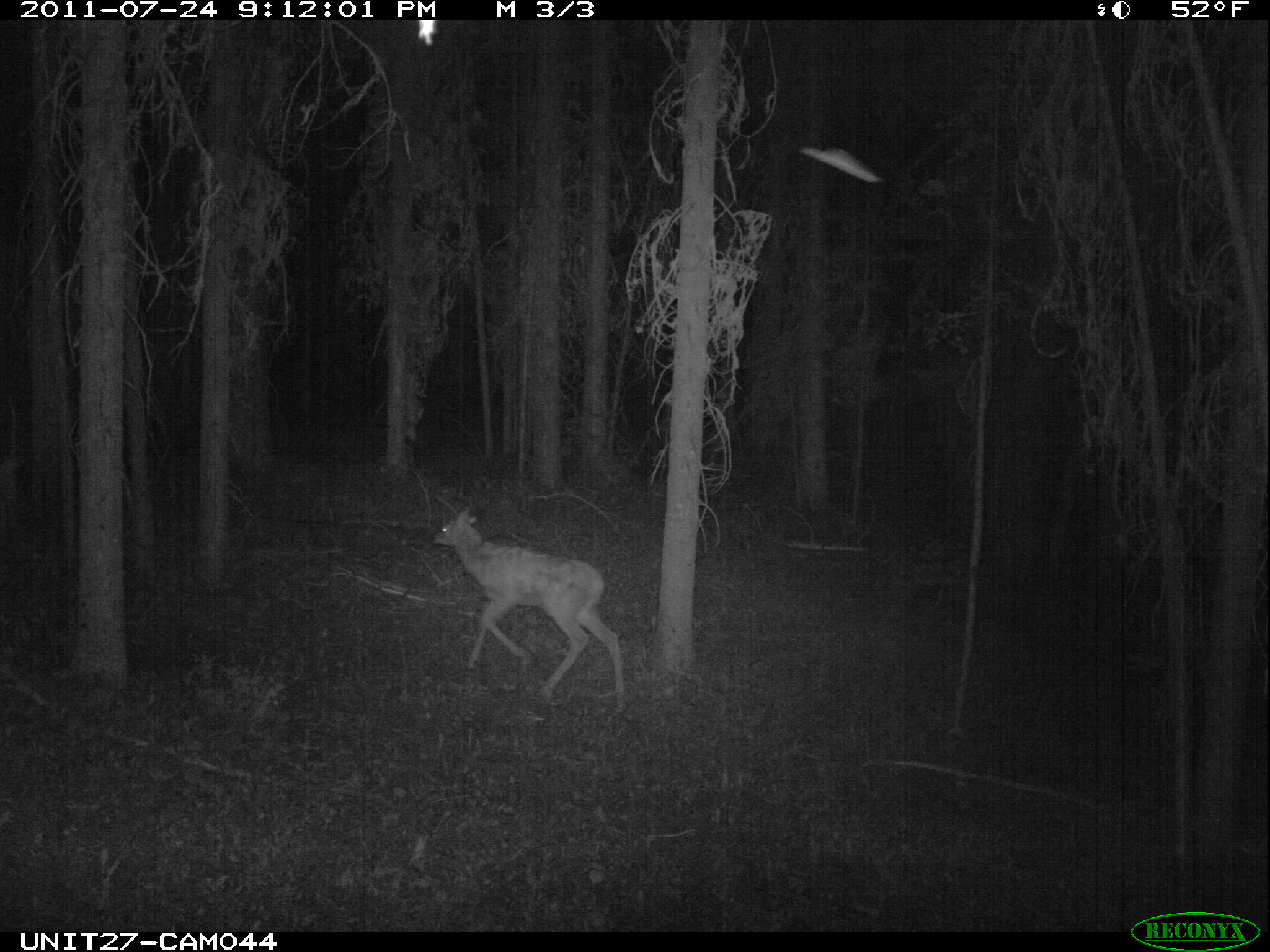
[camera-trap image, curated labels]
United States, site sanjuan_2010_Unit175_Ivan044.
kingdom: Animalia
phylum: Chordata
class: Mammalia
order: Artiodactyla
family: Cervidae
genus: Cervus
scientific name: Cervus elaphus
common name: red deer